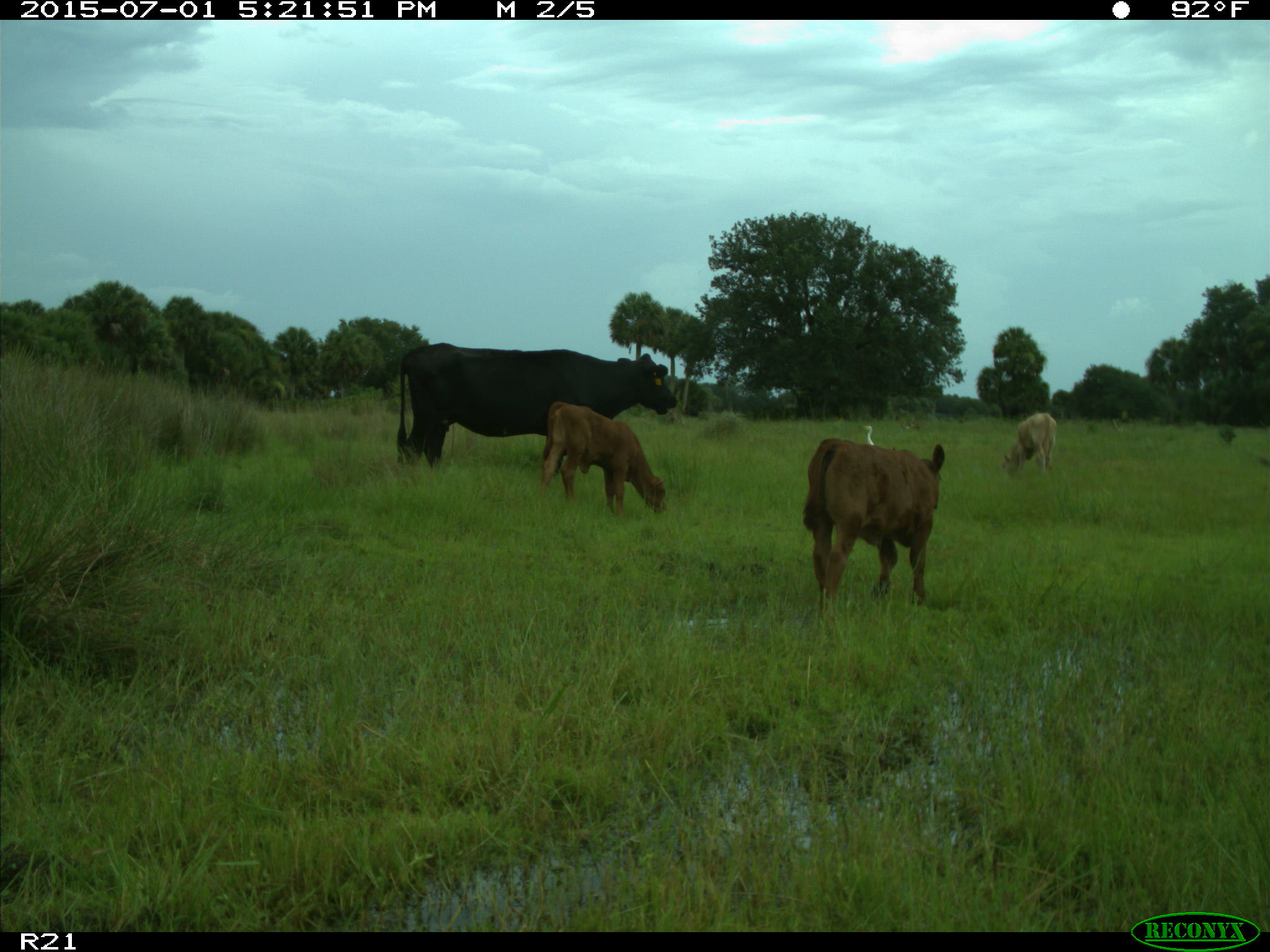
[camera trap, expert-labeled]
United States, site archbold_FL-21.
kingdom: Animalia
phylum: Chordata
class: Mammalia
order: Artiodactyla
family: Bovidae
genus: Bos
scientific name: Bos taurus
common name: domestic cow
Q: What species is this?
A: Bos taurus (domestic cow).